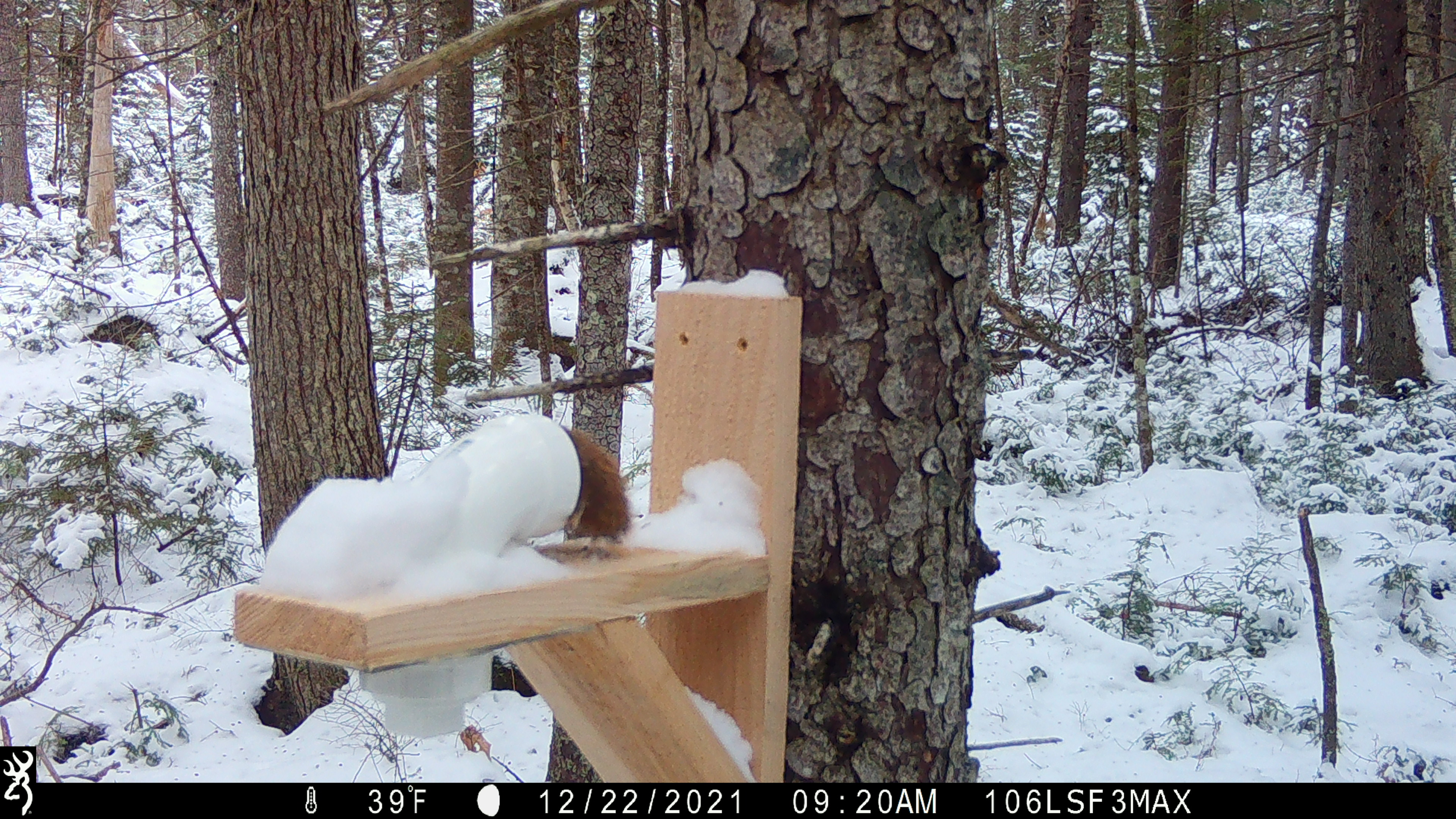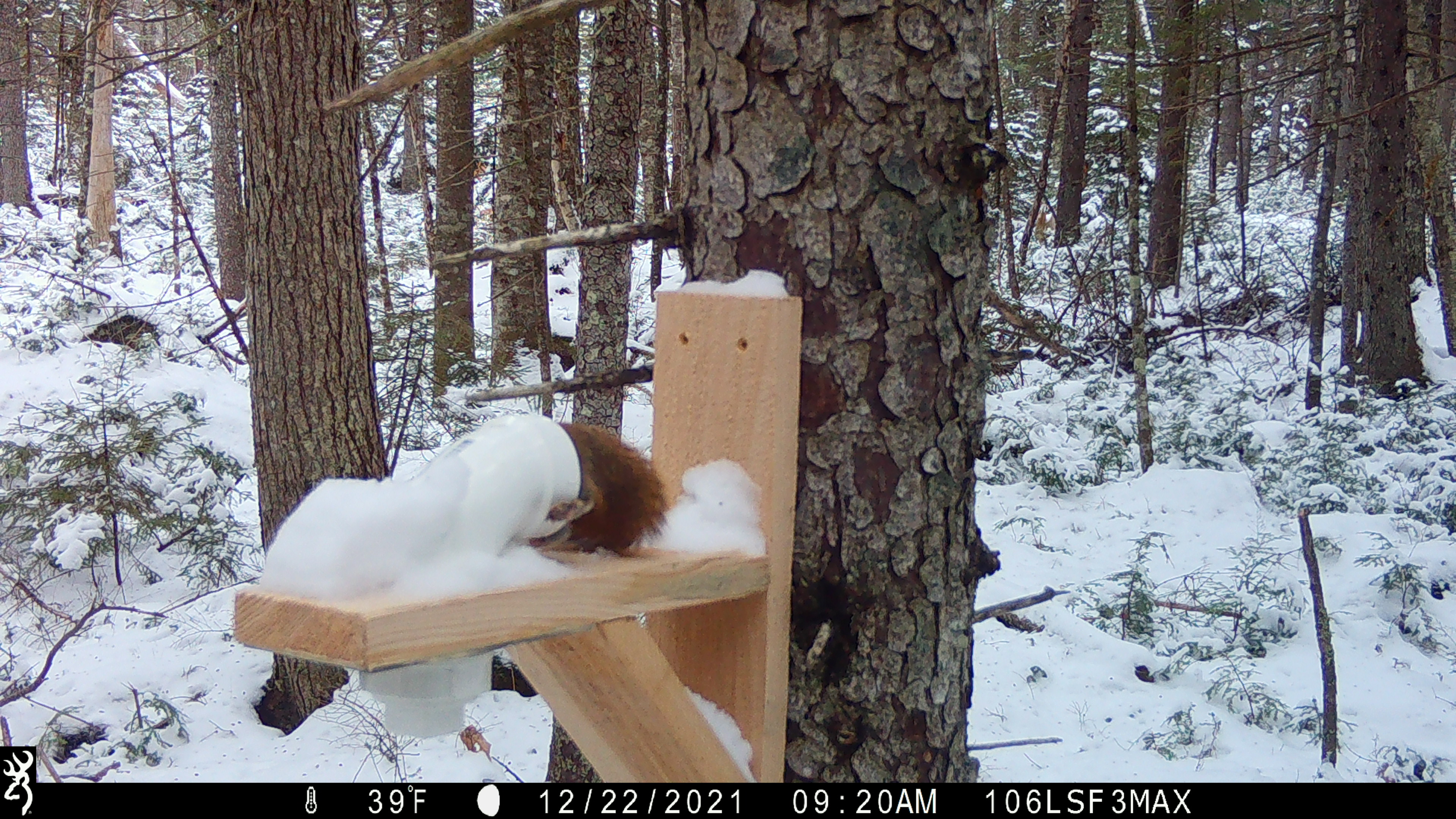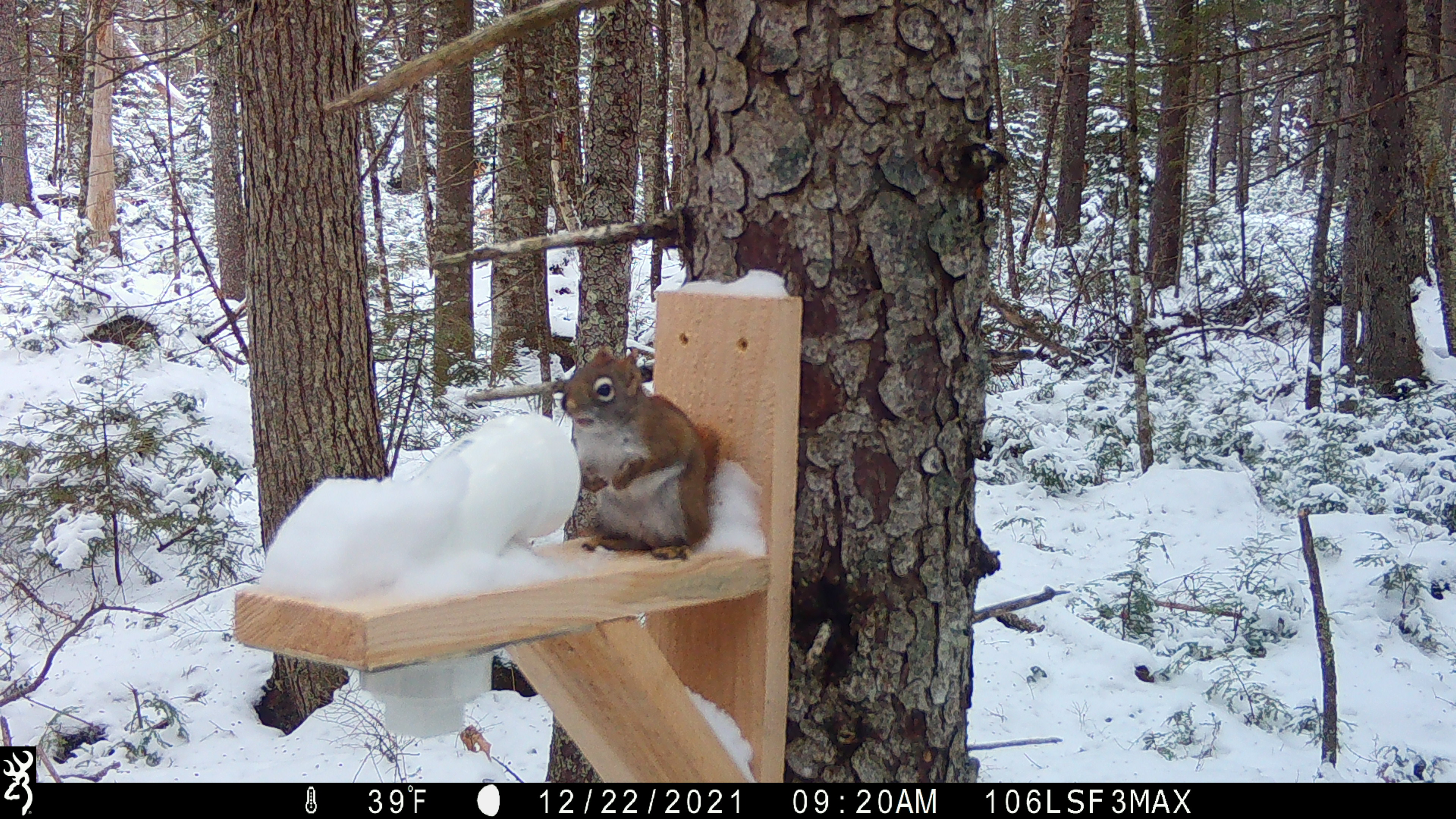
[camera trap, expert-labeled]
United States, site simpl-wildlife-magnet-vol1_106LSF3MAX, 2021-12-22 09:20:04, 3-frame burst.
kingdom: Animalia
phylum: Chordata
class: Mammalia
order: Rodentia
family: Sciuridae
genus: Tamiasciurus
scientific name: Tamiasciurus hudsonicus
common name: red squirrel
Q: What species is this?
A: Red squirrel (Tamiasciurus hudsonicus).